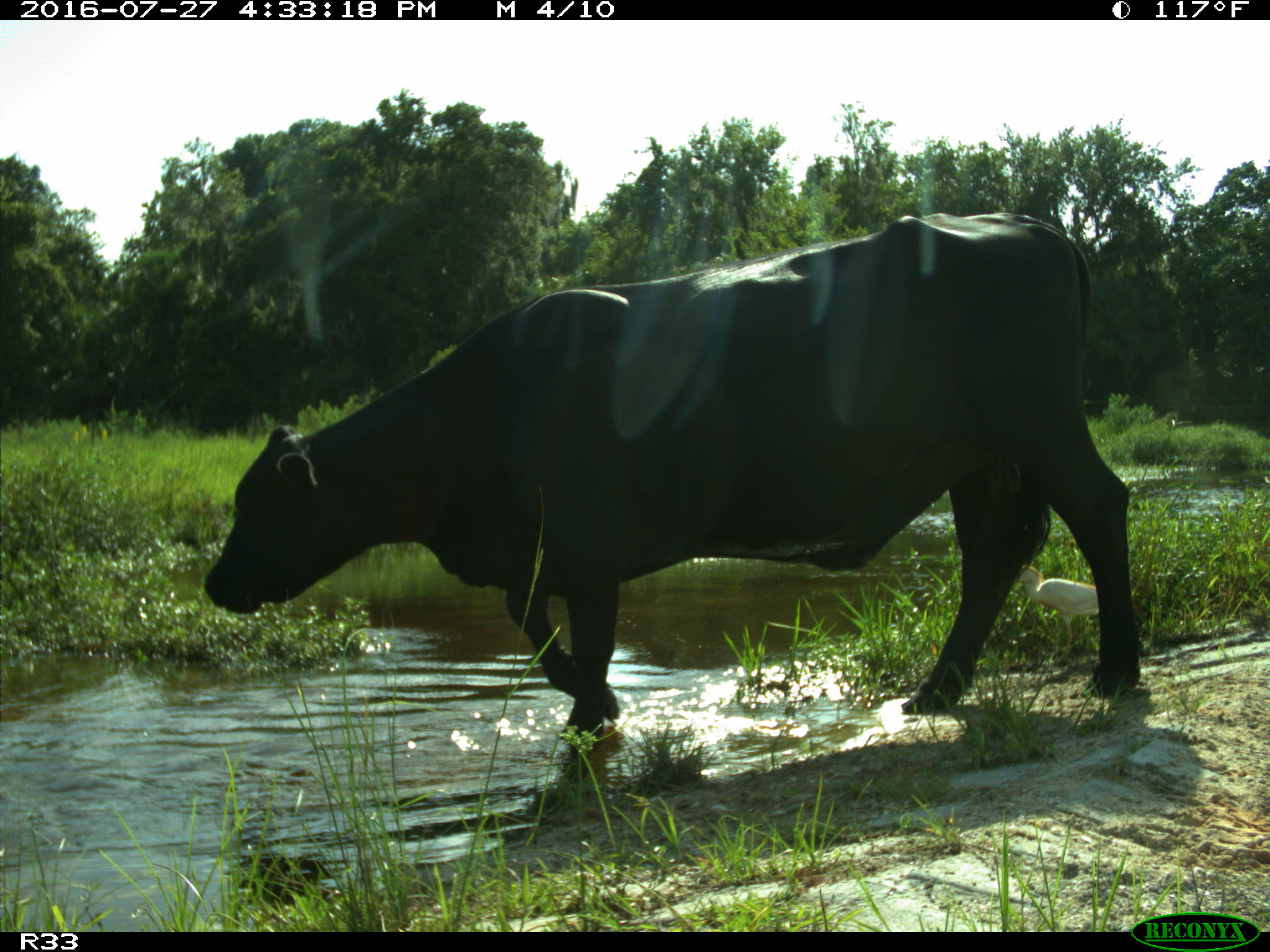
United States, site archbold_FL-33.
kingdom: Animalia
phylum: Chordata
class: Mammalia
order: Artiodactyla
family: Bovidae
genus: Bos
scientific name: Bos taurus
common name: domestic cow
Bos taurus (domestic cow).